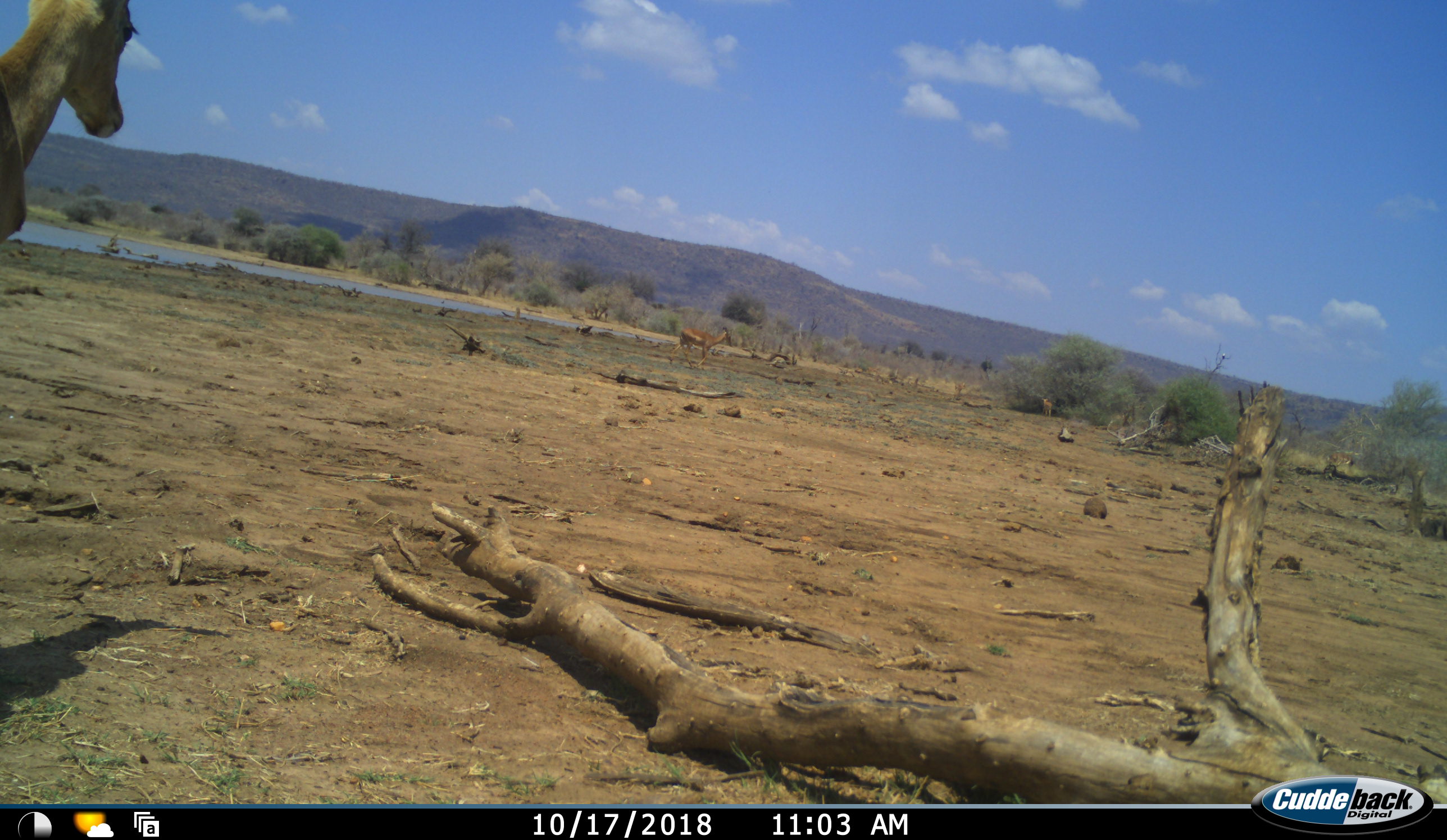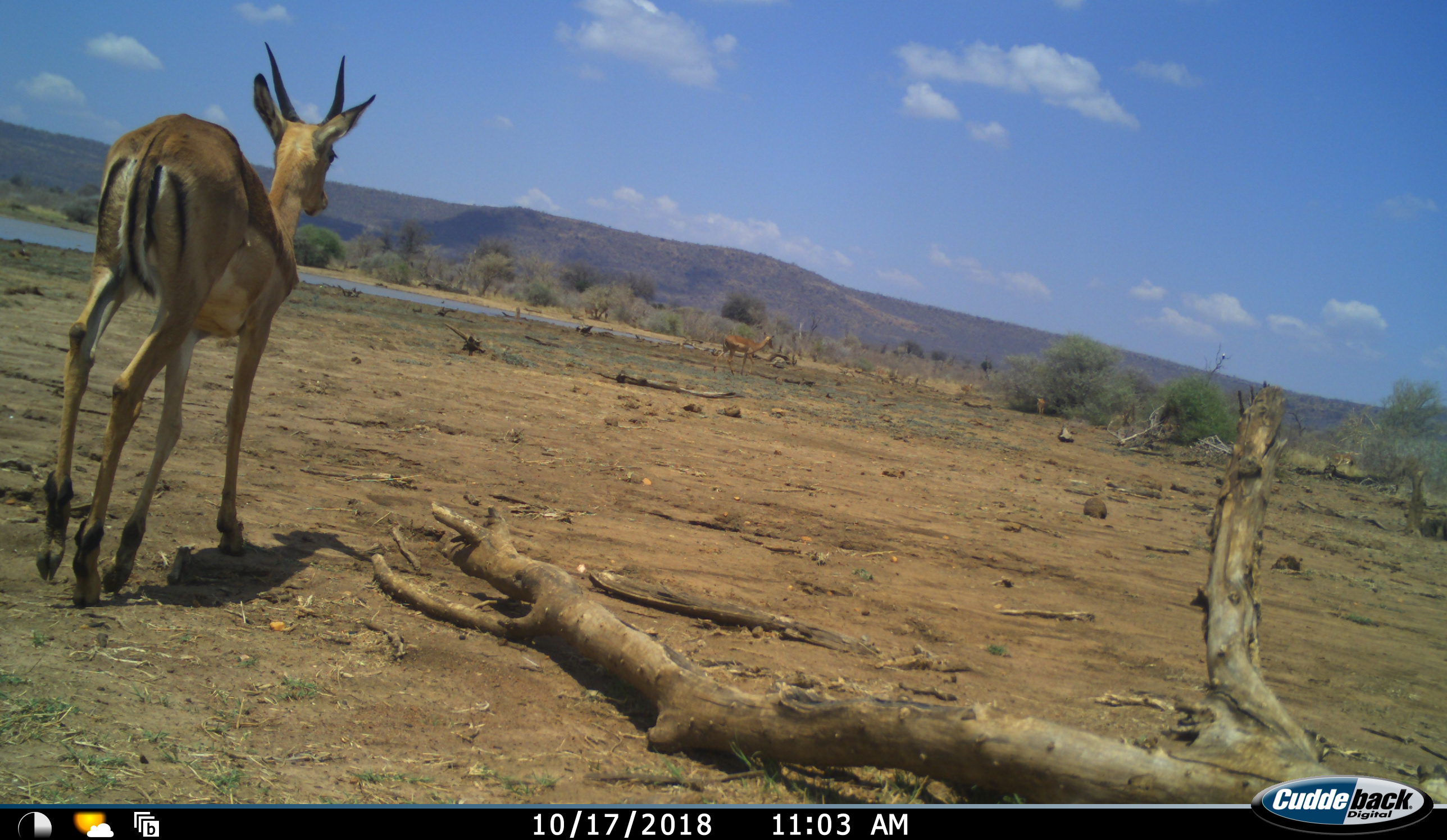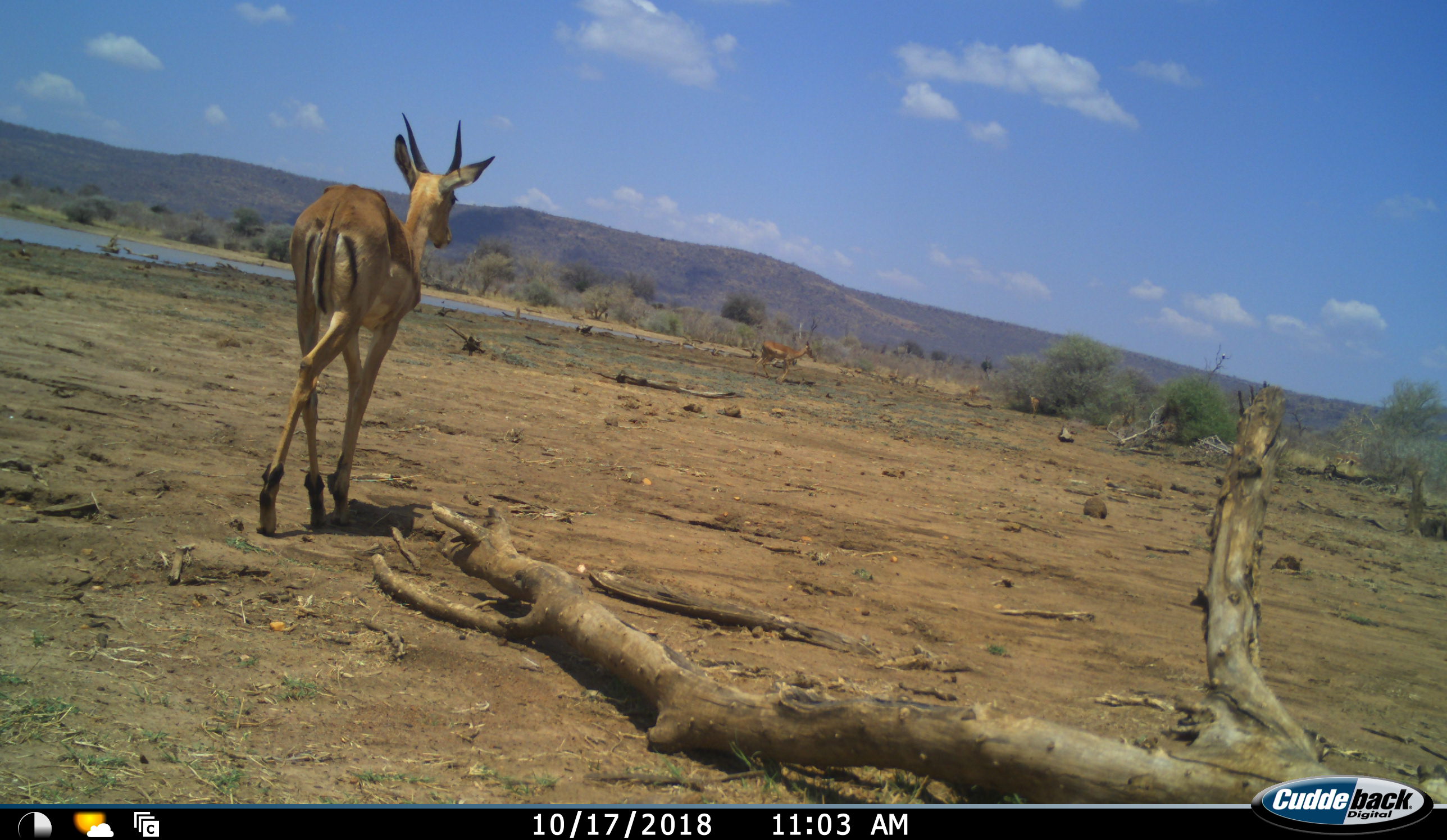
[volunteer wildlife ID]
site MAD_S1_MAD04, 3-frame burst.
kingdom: Animalia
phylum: Chordata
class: Mammalia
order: Artiodactyla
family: Bovidae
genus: Aepyceros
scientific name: Aepyceros melampus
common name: impala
Impala (Aepyceros melampus), count 5. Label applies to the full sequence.